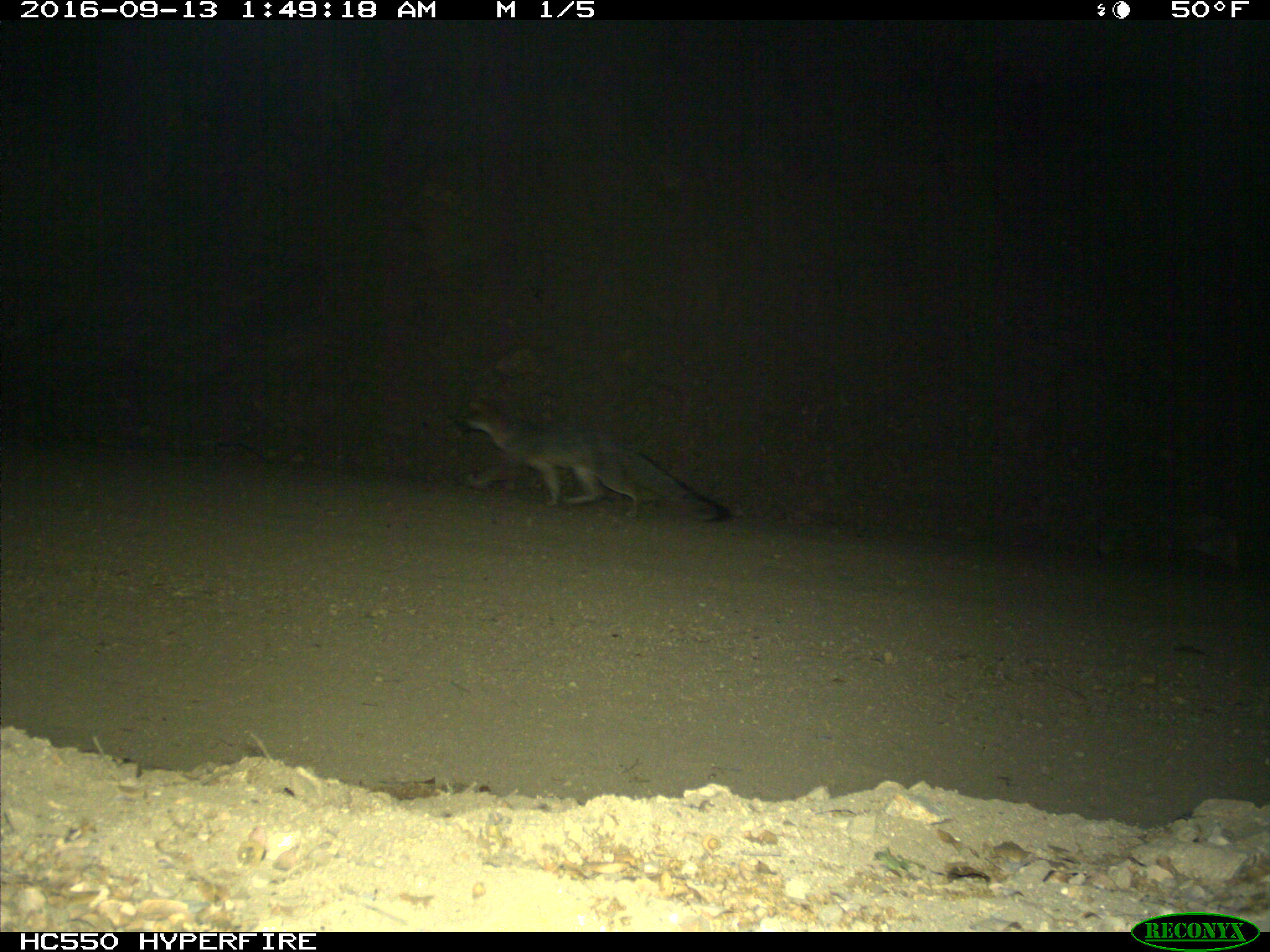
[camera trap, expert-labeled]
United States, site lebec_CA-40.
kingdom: Animalia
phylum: Chordata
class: Mammalia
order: Carnivora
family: Canidae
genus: Urocyon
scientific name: Urocyon cinereoargenteus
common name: gray fox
Urocyon cinereoargenteus (gray fox).